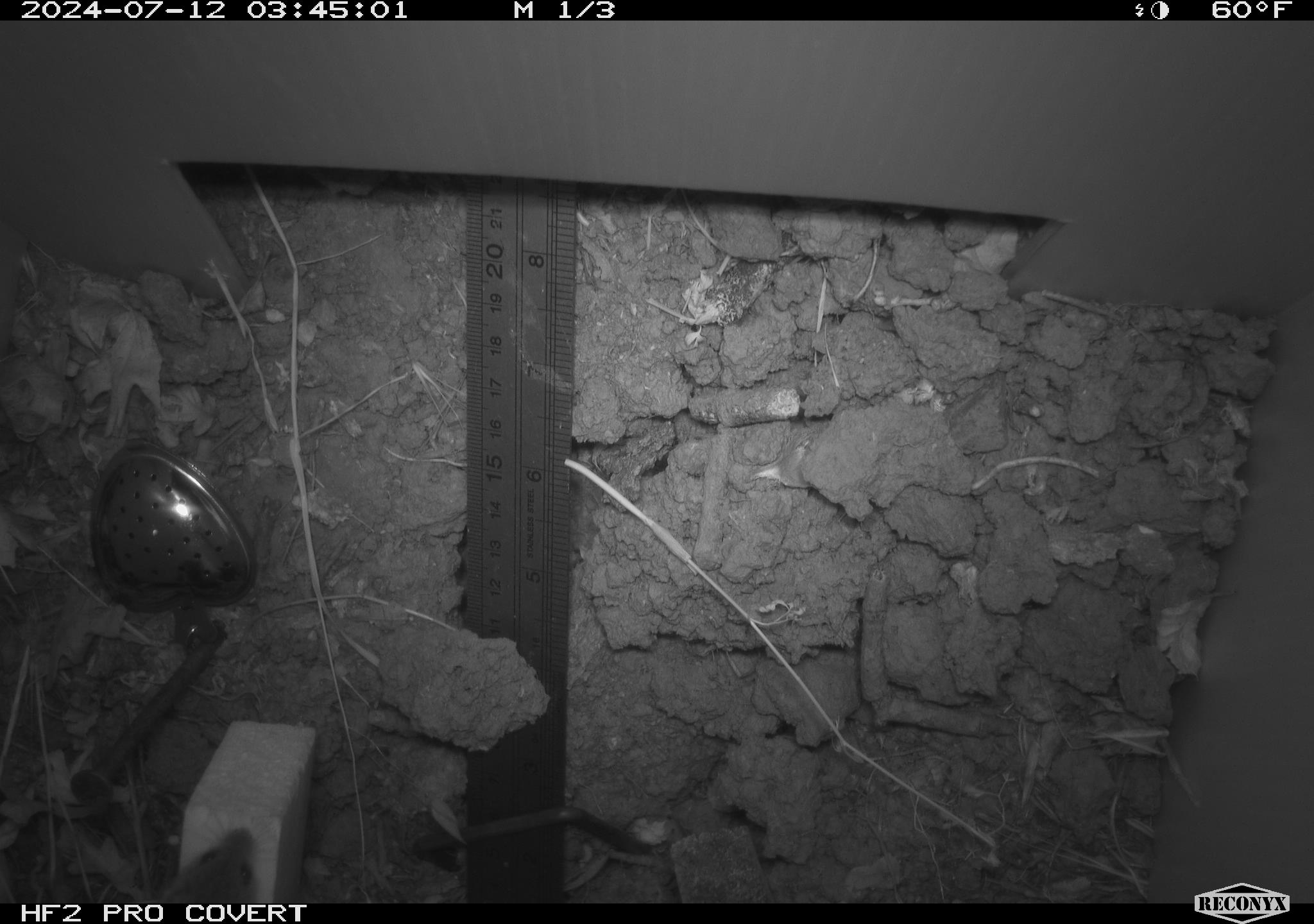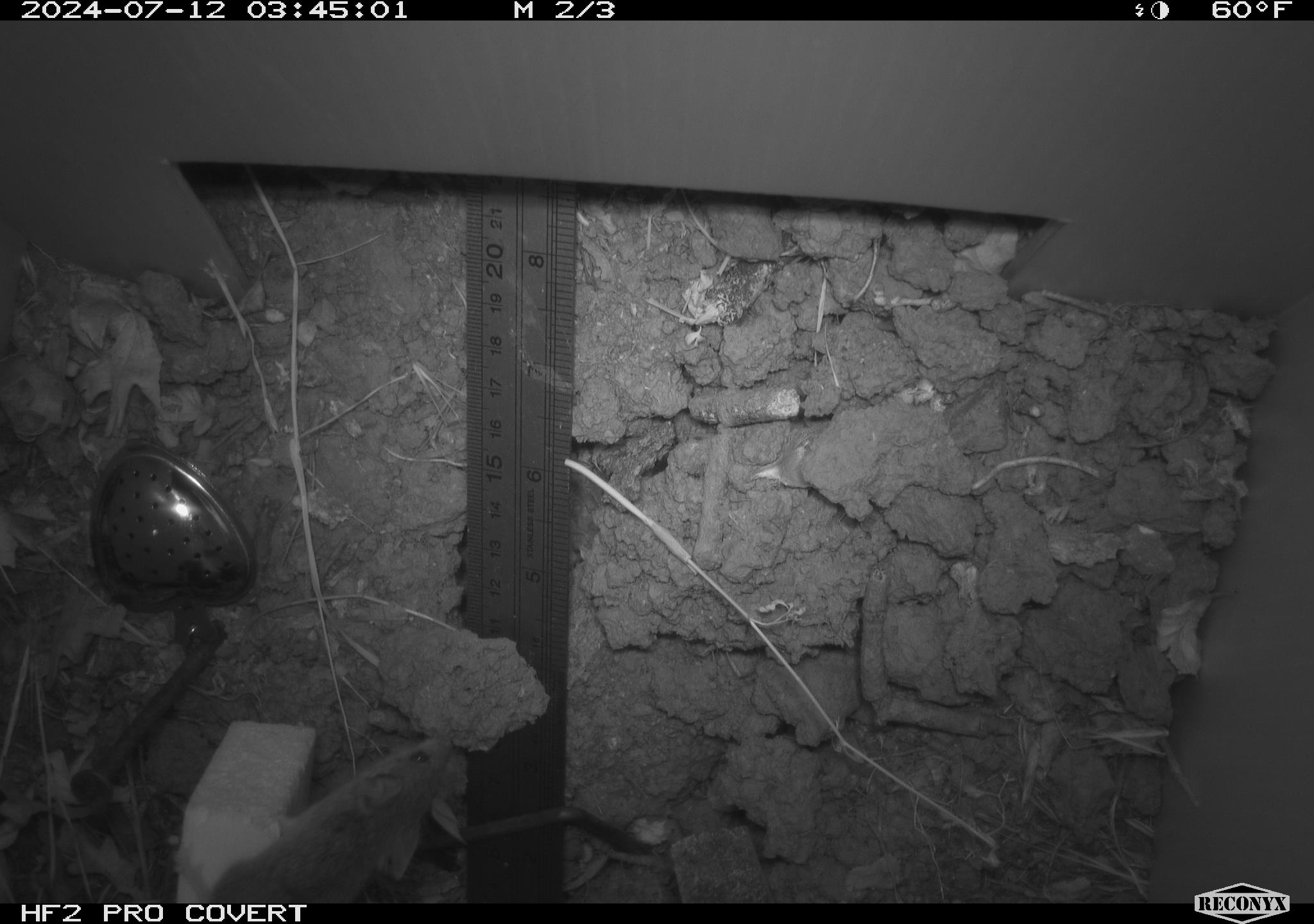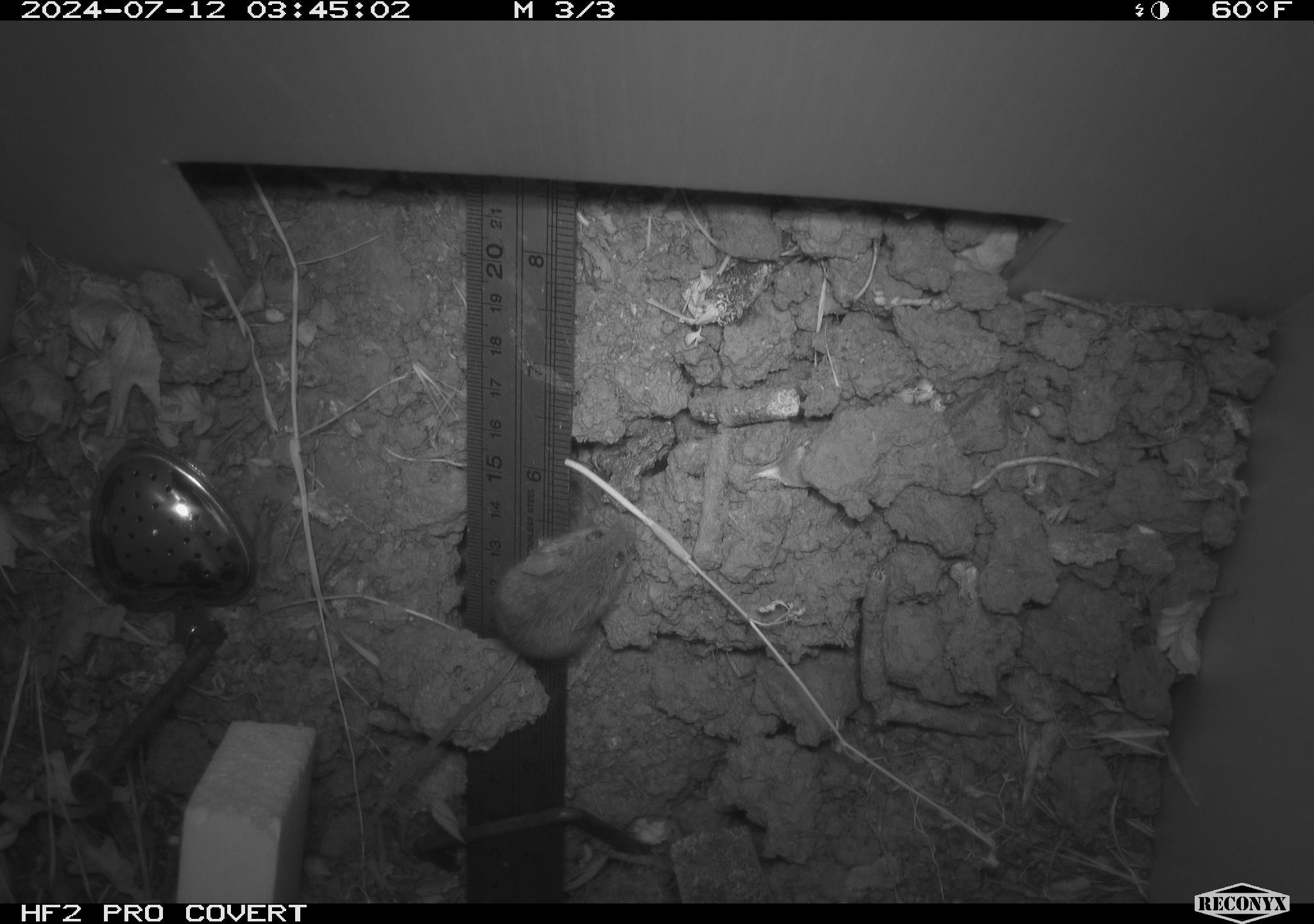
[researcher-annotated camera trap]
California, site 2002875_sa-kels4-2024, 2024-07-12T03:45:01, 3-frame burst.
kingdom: Animalia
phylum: Chordata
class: Mammalia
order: Rodentia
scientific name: Rodentia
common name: rodent